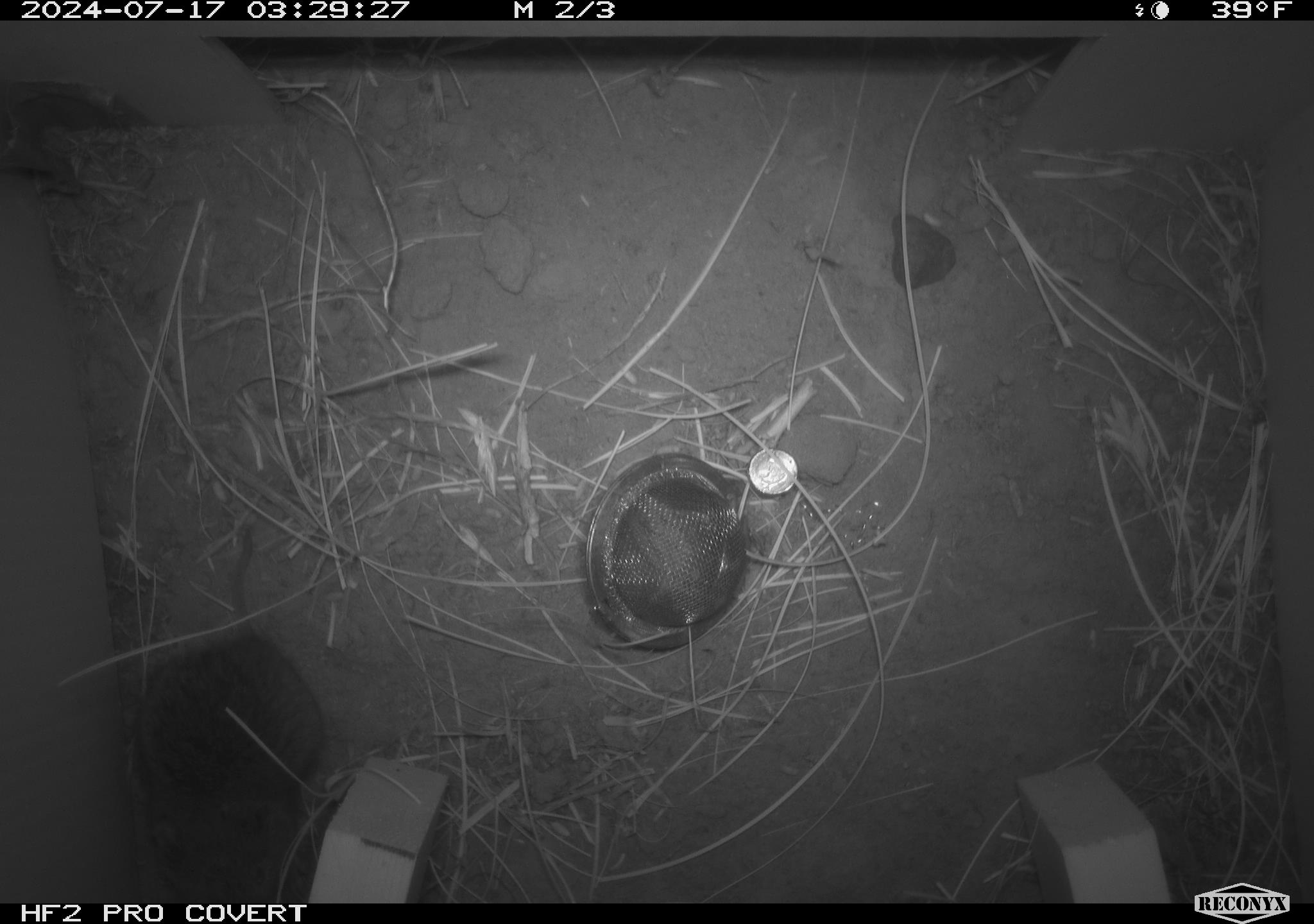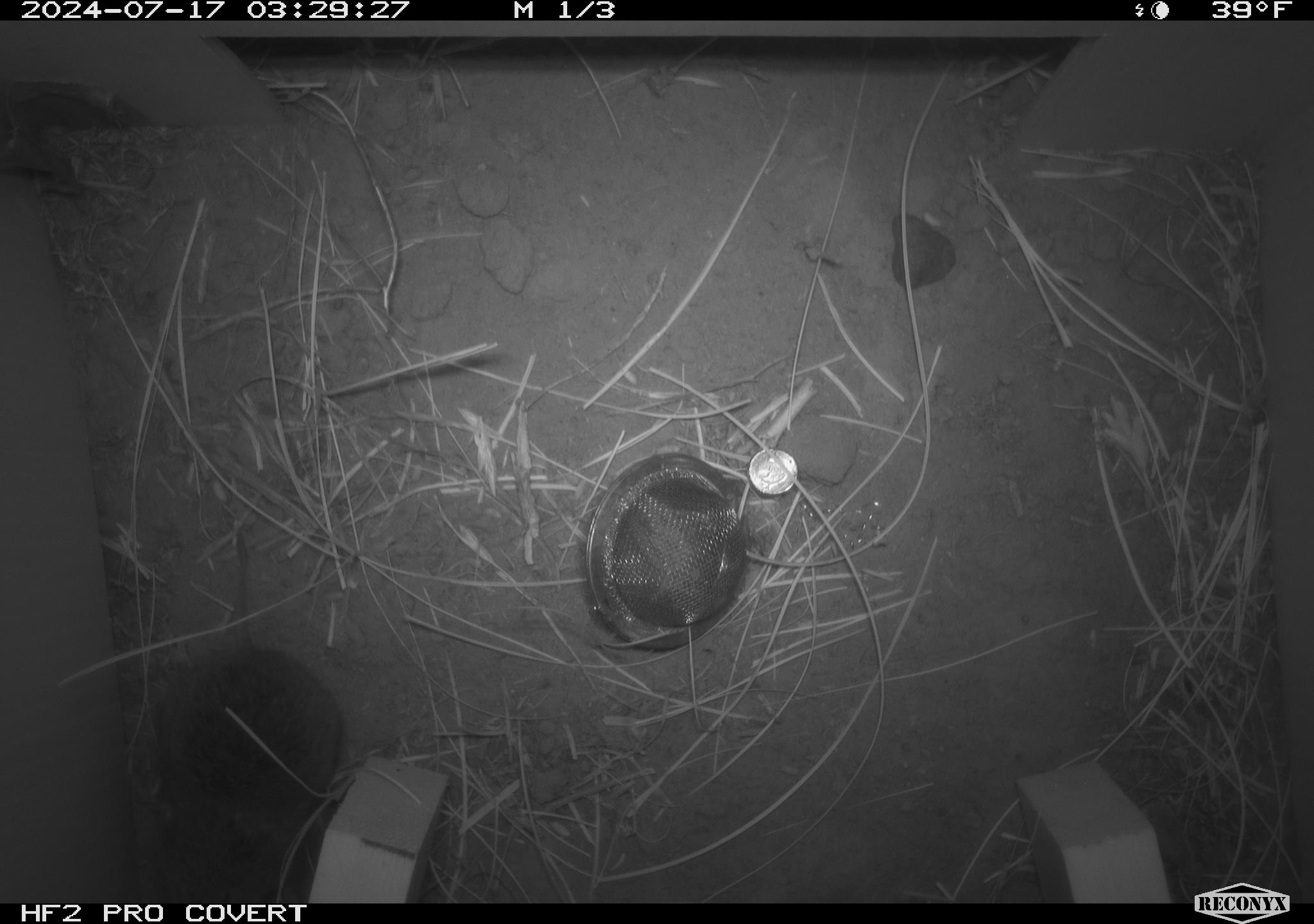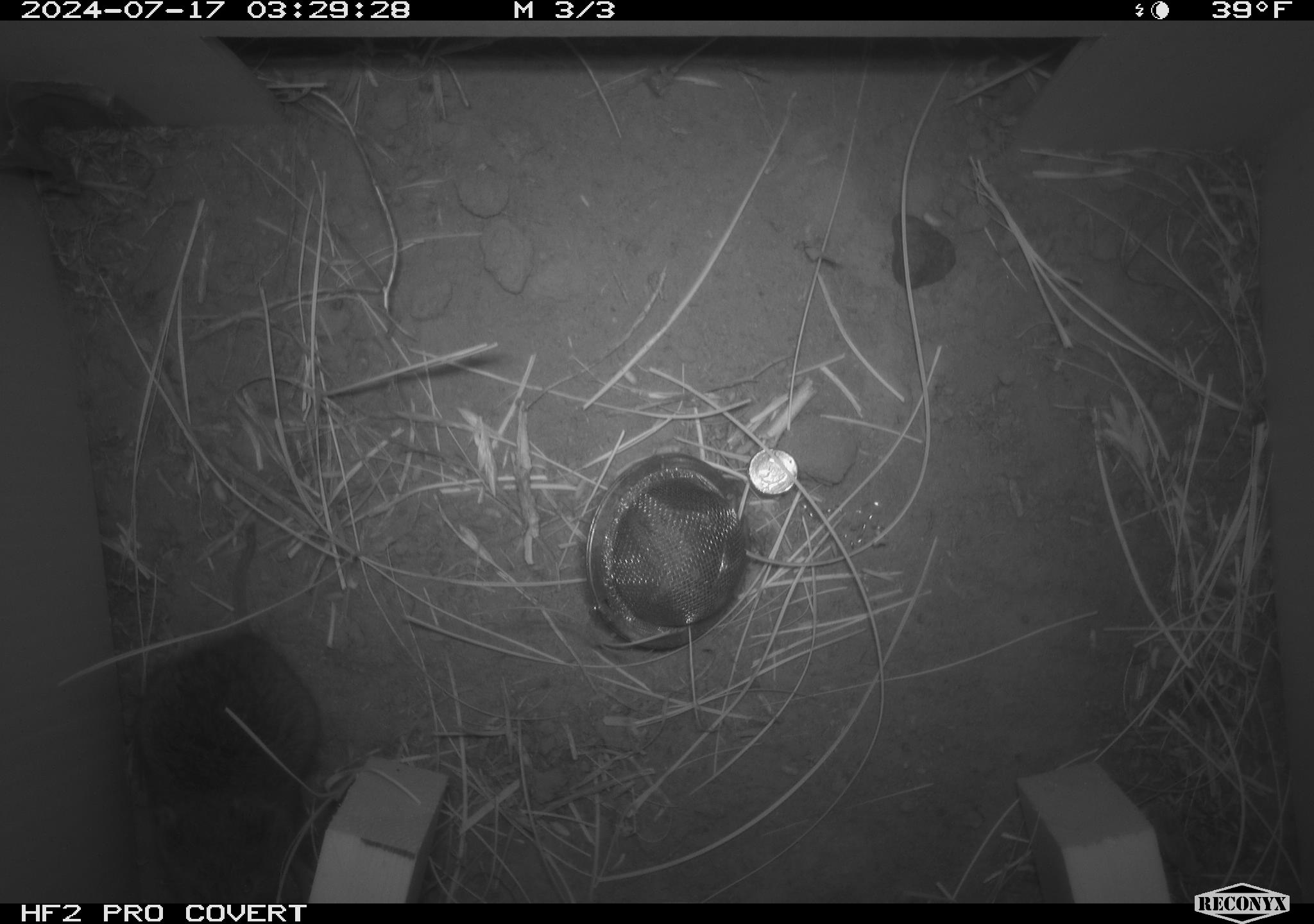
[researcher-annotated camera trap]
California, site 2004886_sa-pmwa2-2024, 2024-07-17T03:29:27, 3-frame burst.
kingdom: Animalia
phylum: Chordata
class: Mammalia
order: Rodentia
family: Cricetidae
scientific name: Arvicolinae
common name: voles, lemmings, and muskrats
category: arvicolinae subfamily